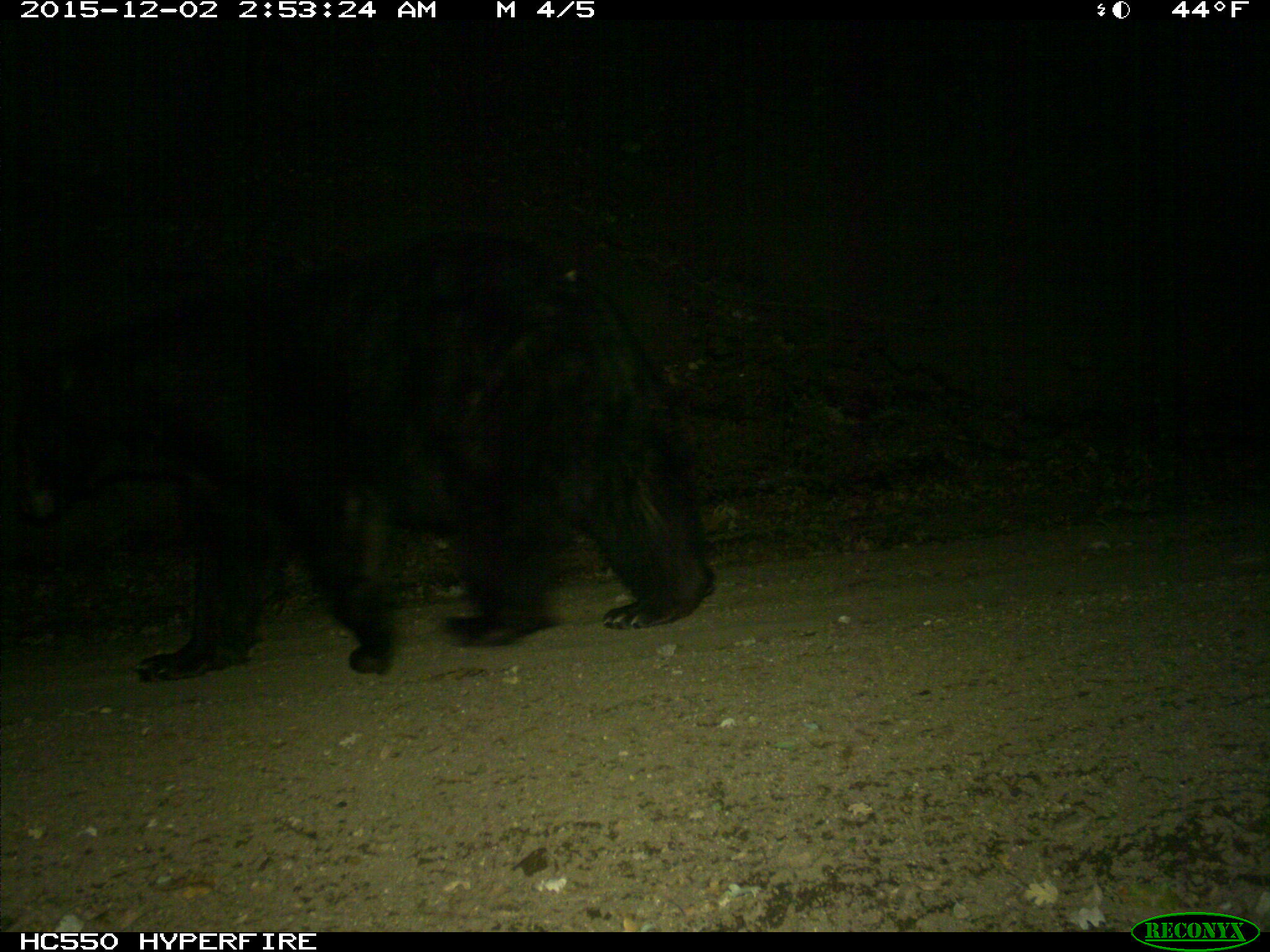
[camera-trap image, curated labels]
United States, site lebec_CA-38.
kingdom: Animalia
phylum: Chordata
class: Mammalia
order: Carnivora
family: Ursidae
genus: Ursus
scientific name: Ursus americanus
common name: american black bear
Ursus americanus (american black bear).